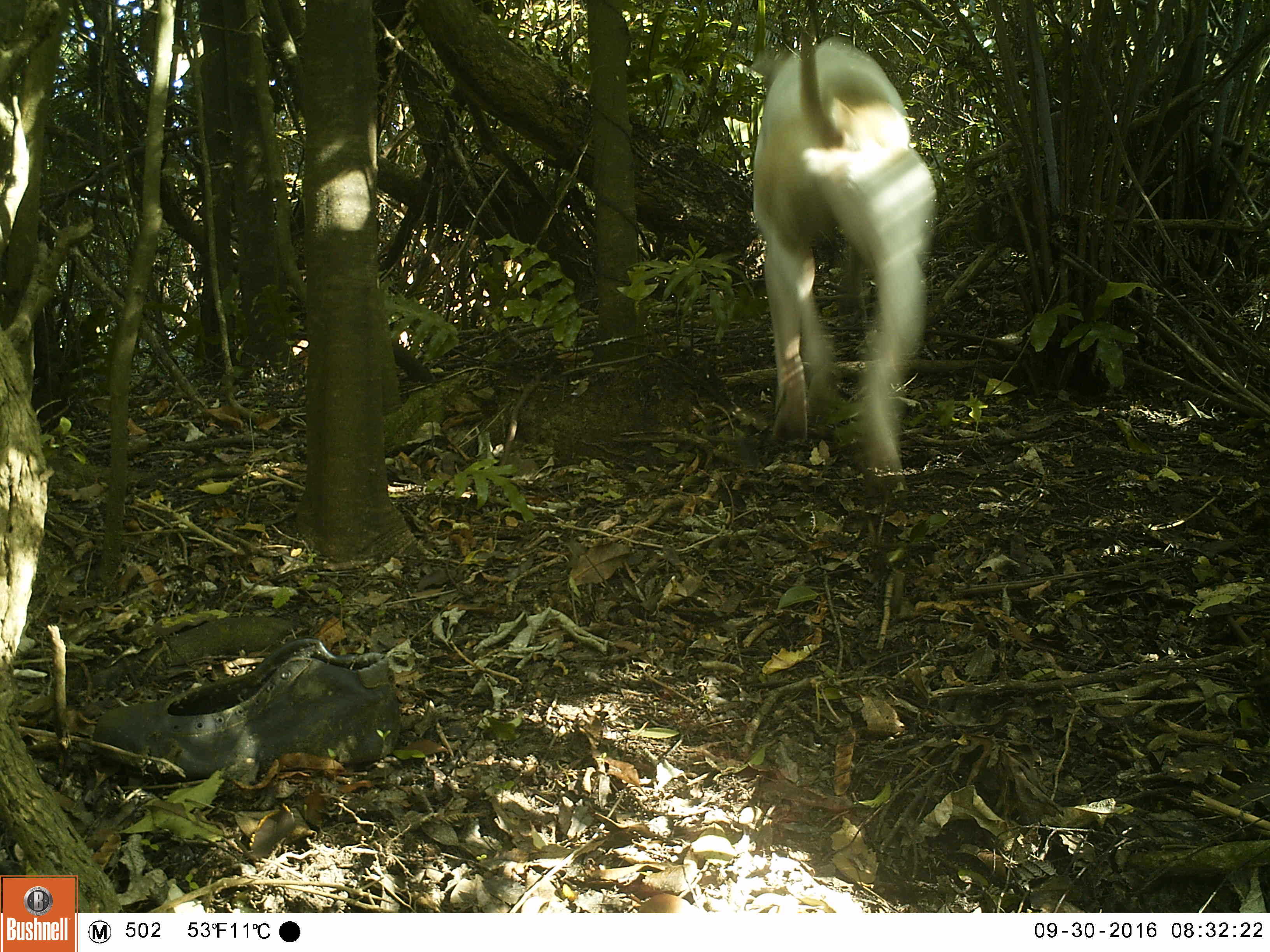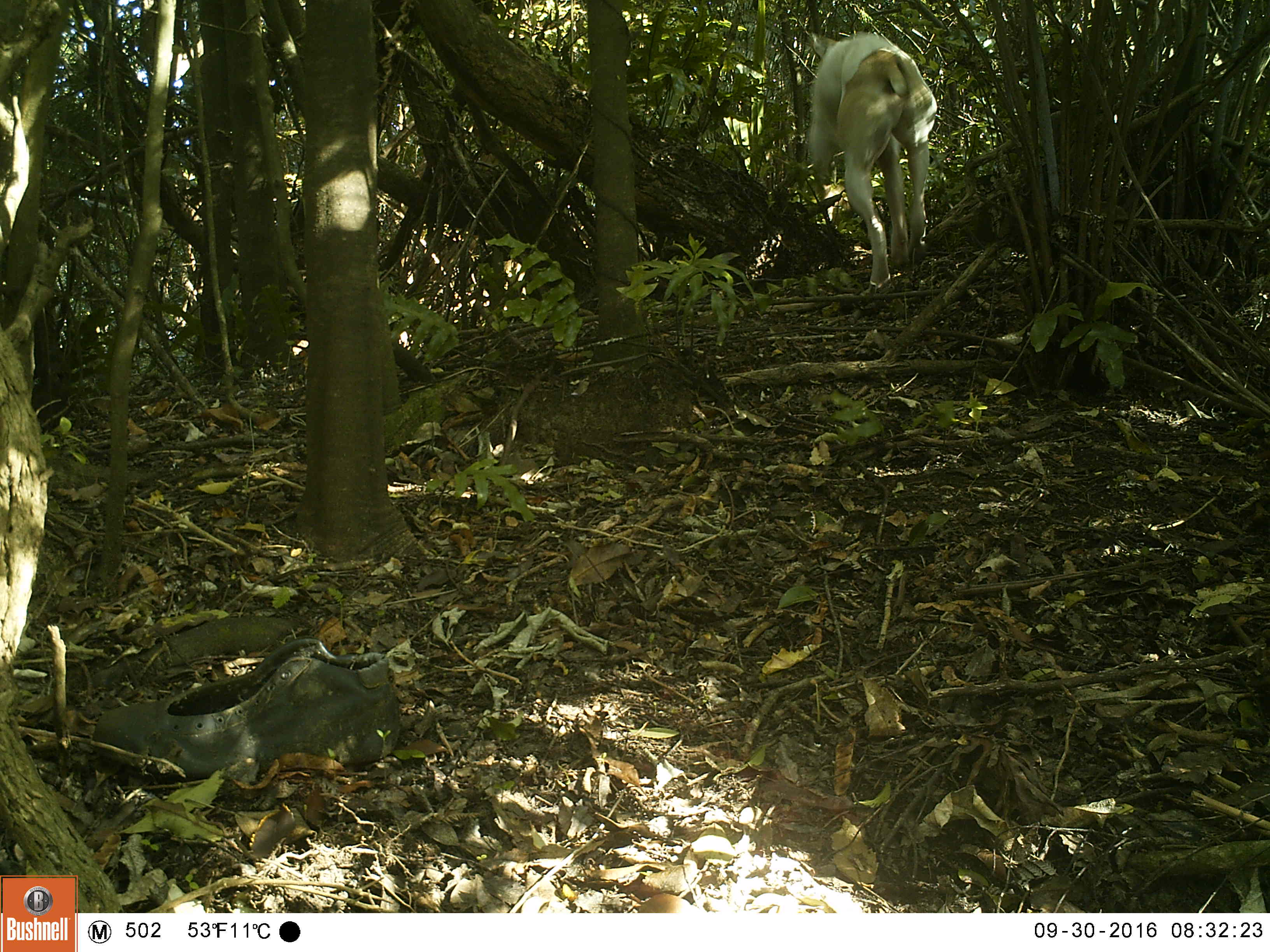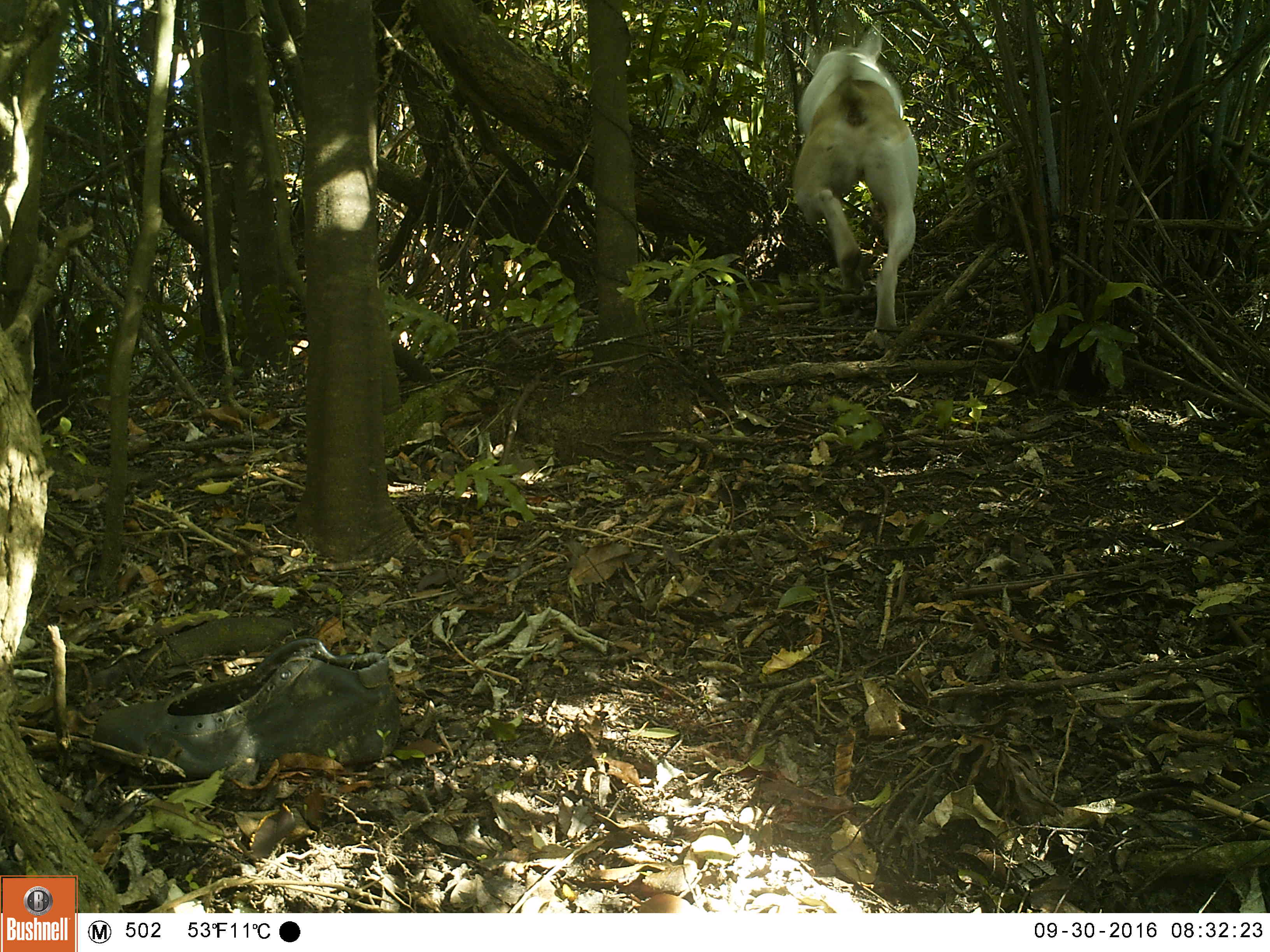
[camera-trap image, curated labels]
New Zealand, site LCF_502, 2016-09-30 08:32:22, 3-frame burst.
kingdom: Animalia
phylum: Chordata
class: Mammalia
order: Carnivora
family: Canidae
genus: Canis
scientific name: Canis familiaris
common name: domestic dog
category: dog